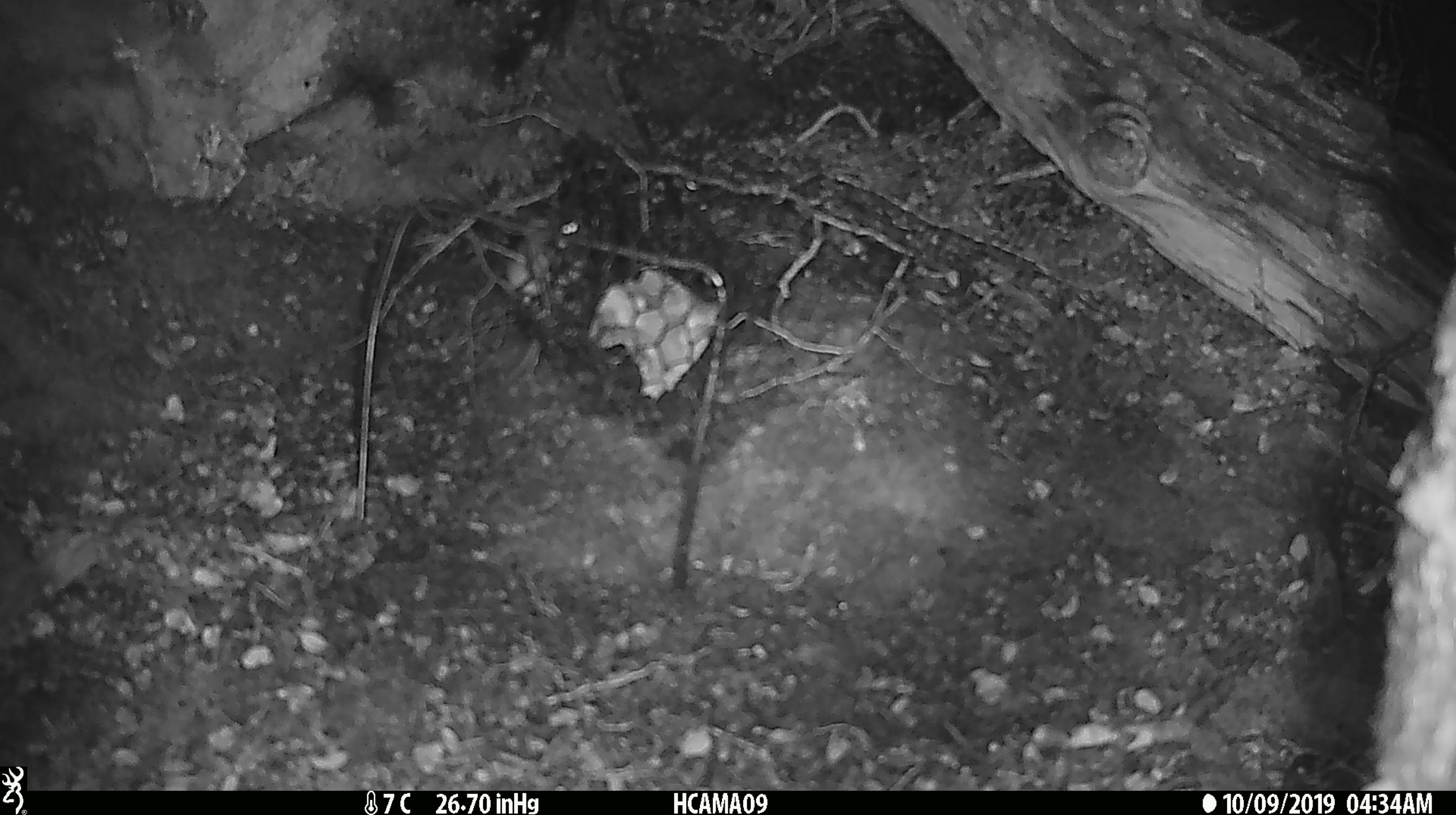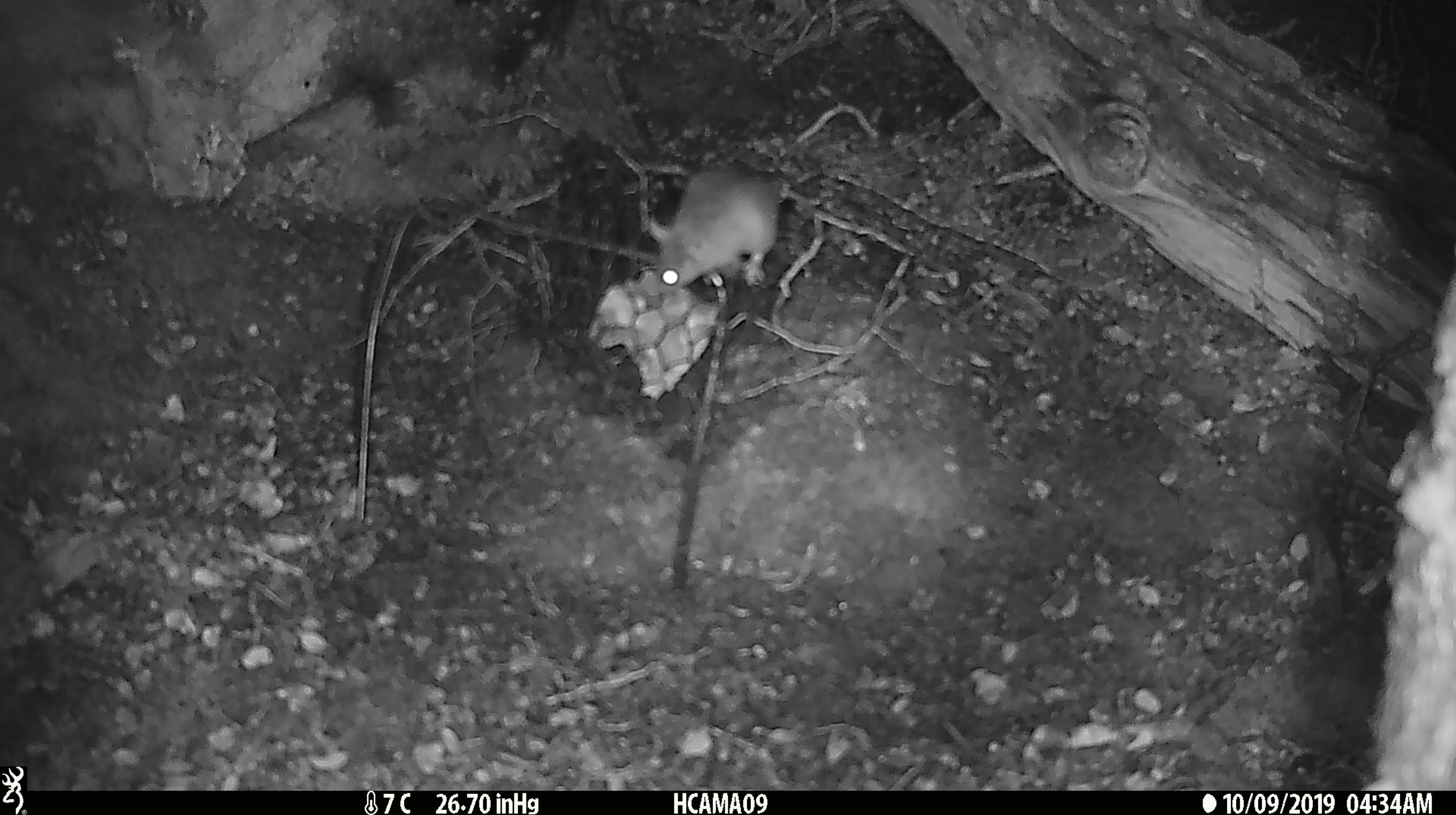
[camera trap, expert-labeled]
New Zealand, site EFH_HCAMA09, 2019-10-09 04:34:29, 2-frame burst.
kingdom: Animalia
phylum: Chordata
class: Mammalia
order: Rodentia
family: Muridae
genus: Mus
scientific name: Mus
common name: mouse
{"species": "mouse (Mus)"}